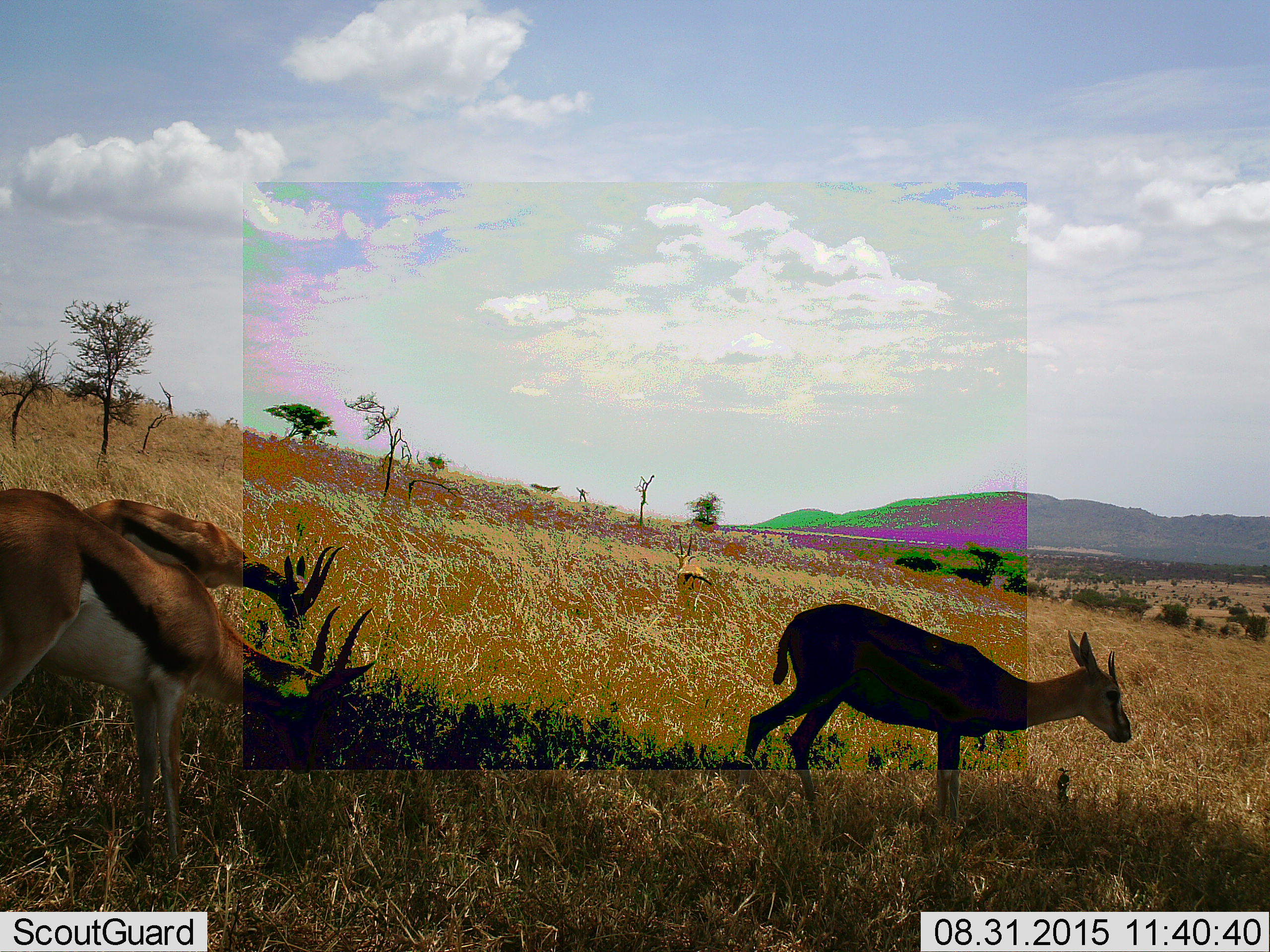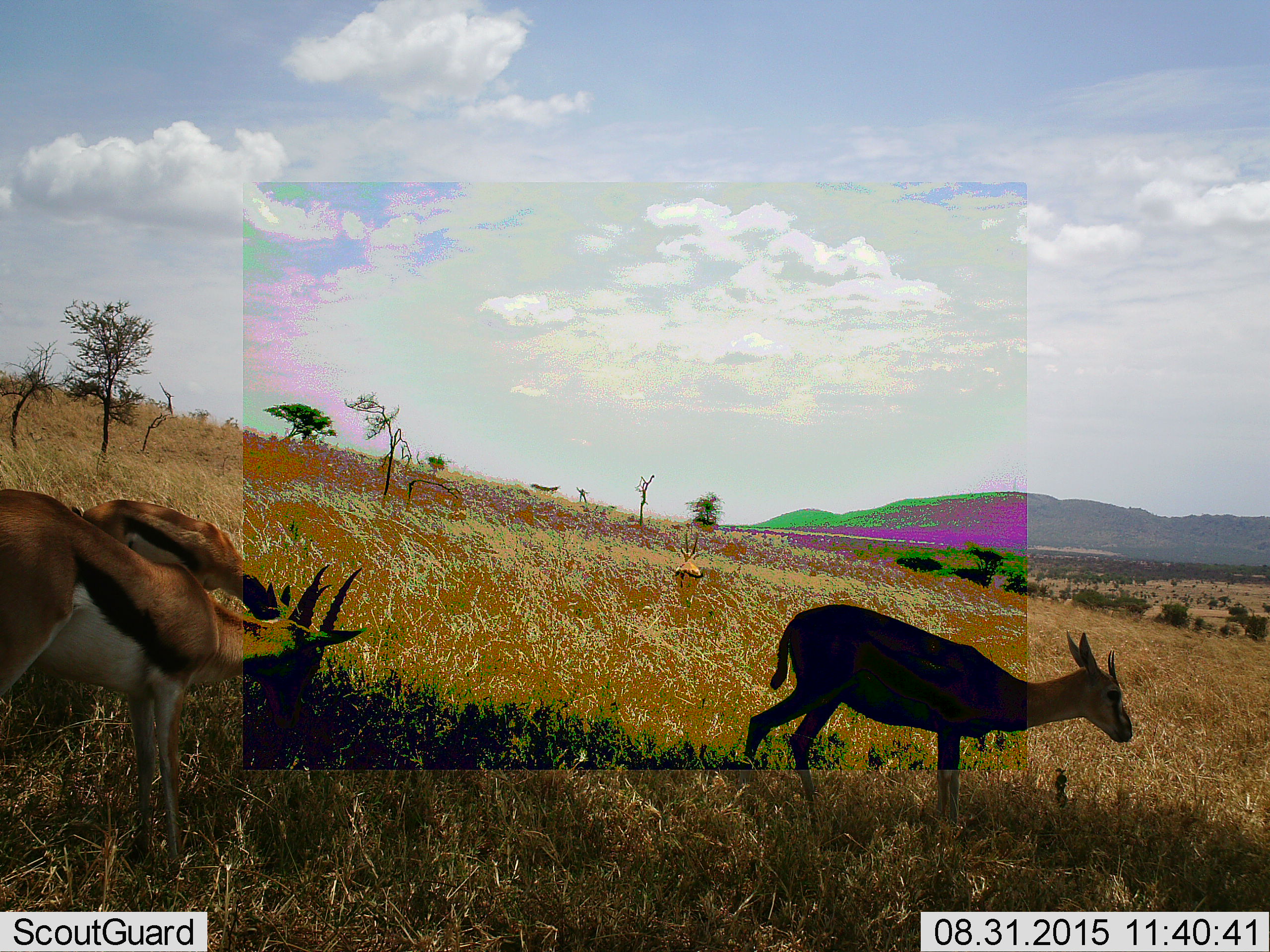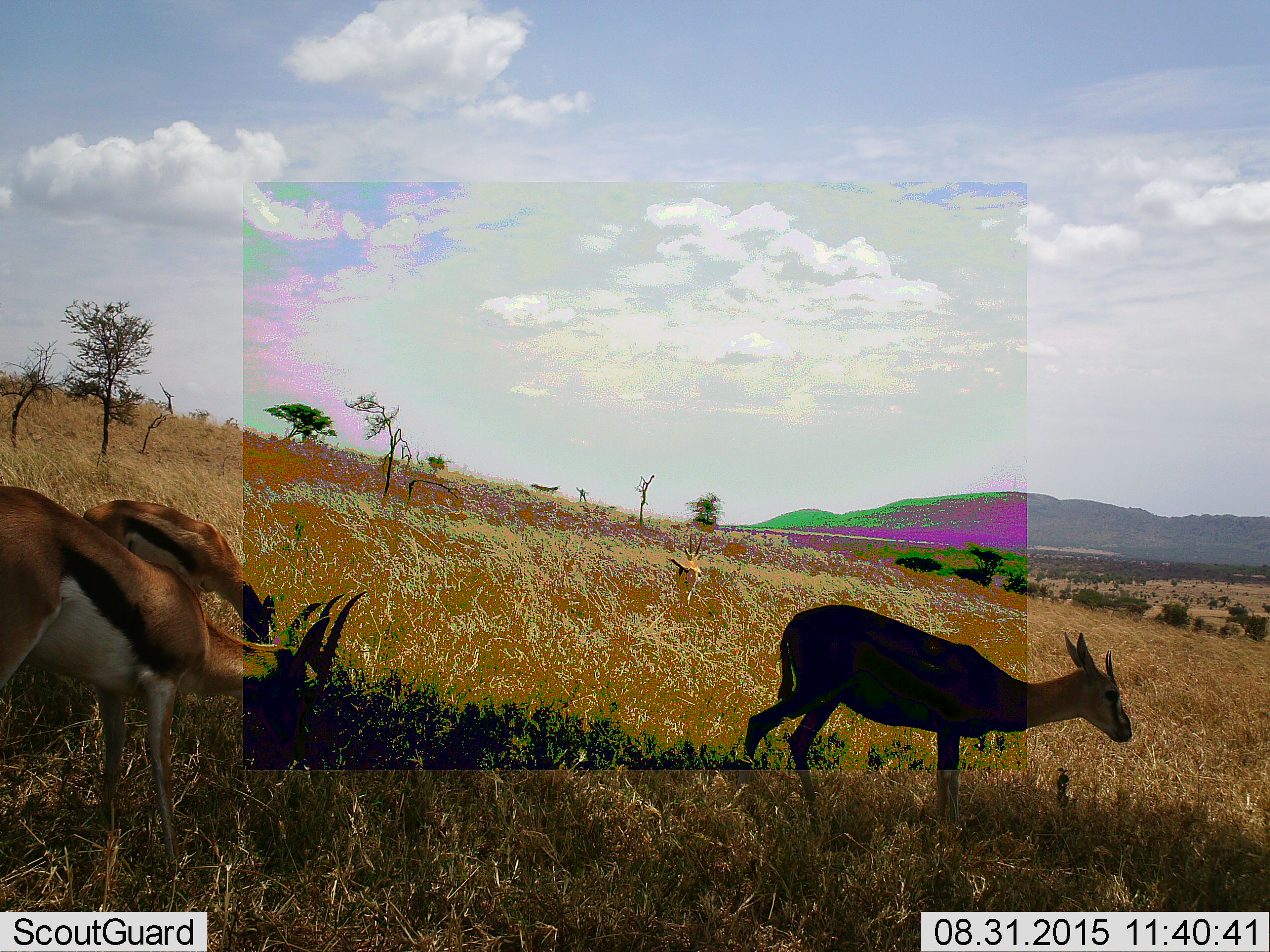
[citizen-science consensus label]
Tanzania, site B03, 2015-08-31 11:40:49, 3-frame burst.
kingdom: Animalia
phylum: Chordata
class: Mammalia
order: Artiodactyla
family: Bovidae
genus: Eudorcas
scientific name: Eudorcas thomsonii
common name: thomson's gazelle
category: gazellethomsons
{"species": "gazellethomsons (thomson's gazelle) (Eudorcas thomsonii)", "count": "4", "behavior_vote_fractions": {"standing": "56%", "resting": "0%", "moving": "28%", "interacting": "0%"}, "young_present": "0%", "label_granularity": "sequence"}